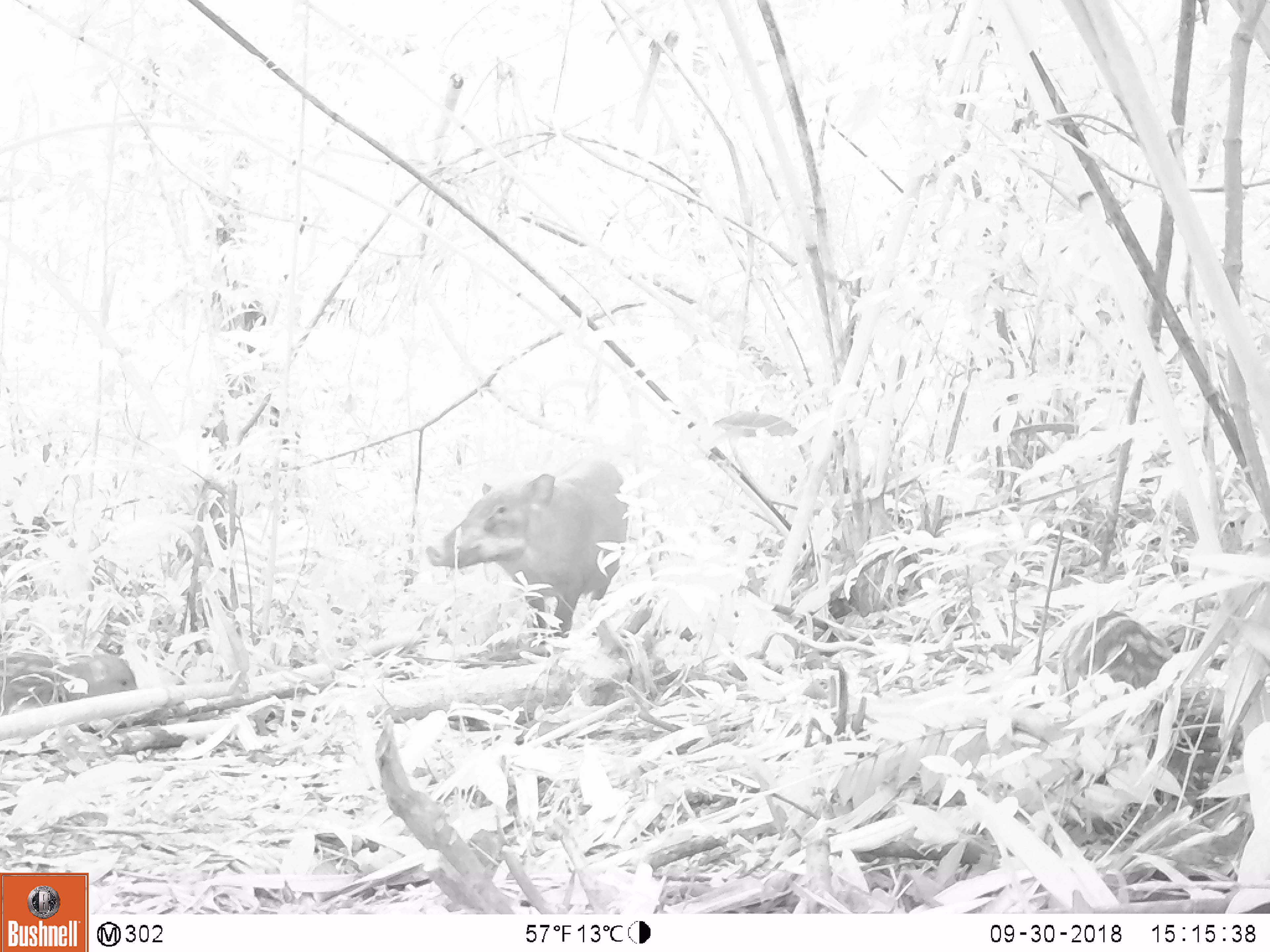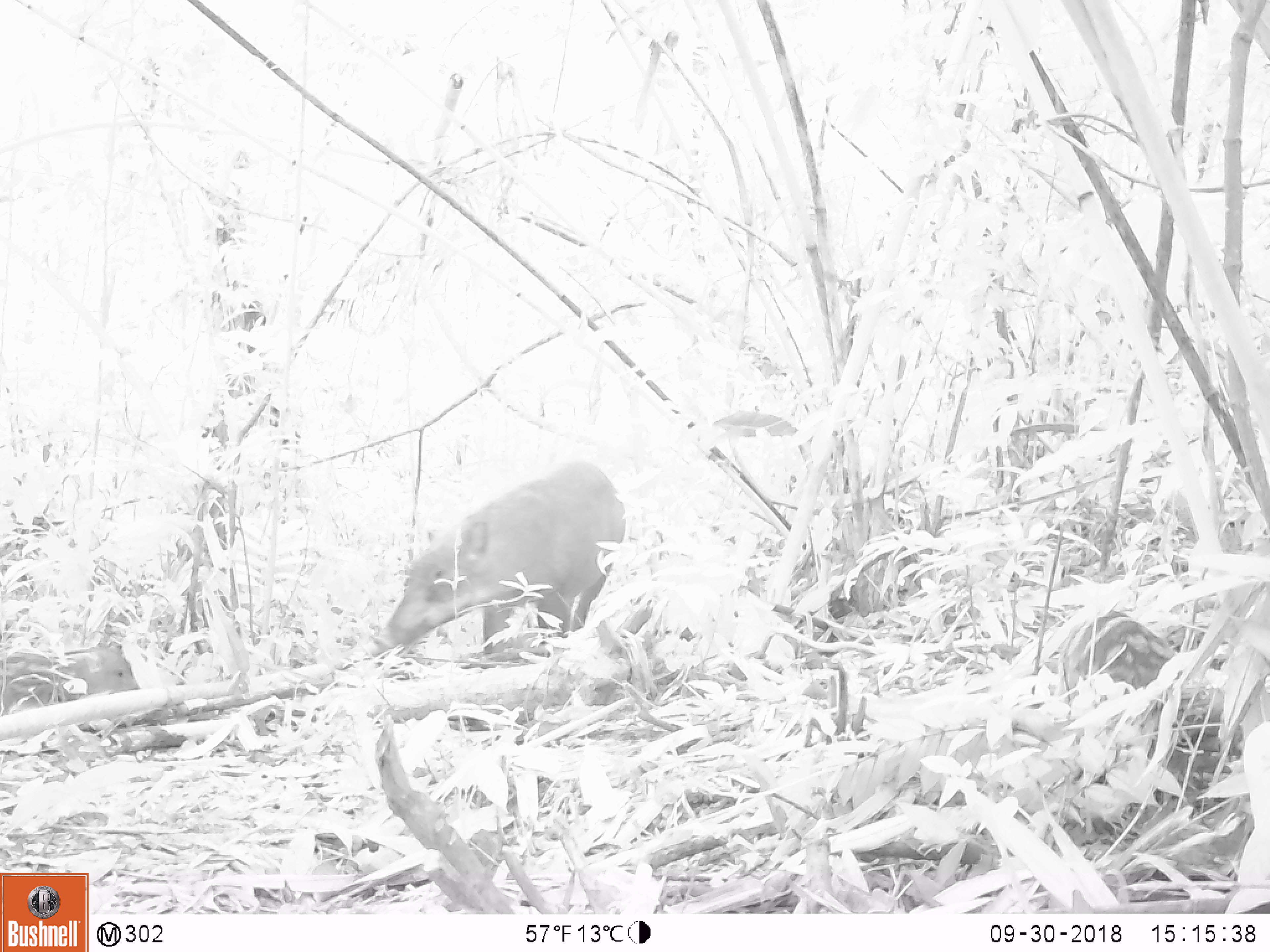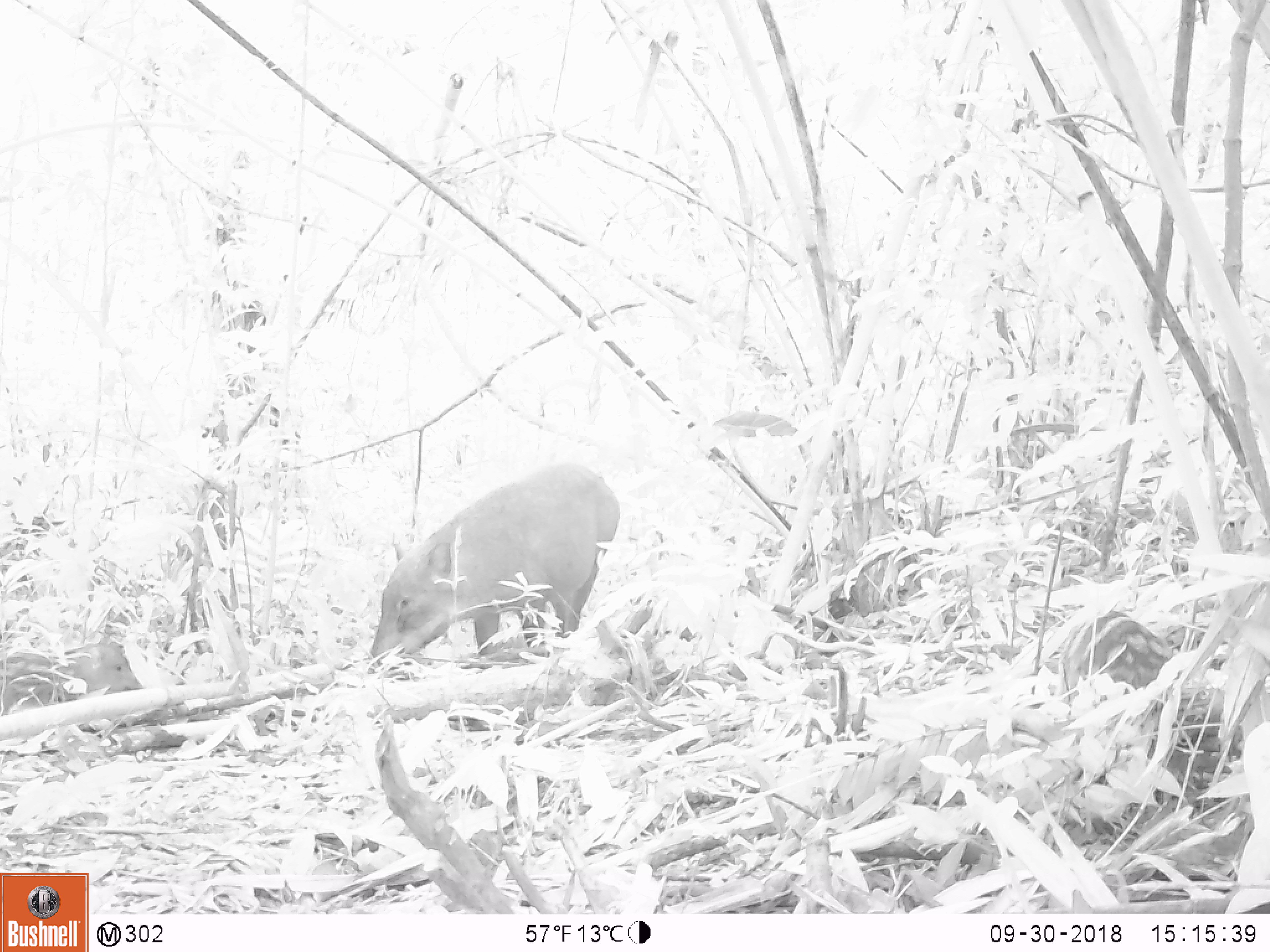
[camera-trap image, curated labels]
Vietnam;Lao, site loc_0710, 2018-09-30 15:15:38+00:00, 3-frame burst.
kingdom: Animalia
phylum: Chordata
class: Mammalia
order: Artiodactyla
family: Suidae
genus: Sus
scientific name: Sus scrofa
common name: eurasian wild pig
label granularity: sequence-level